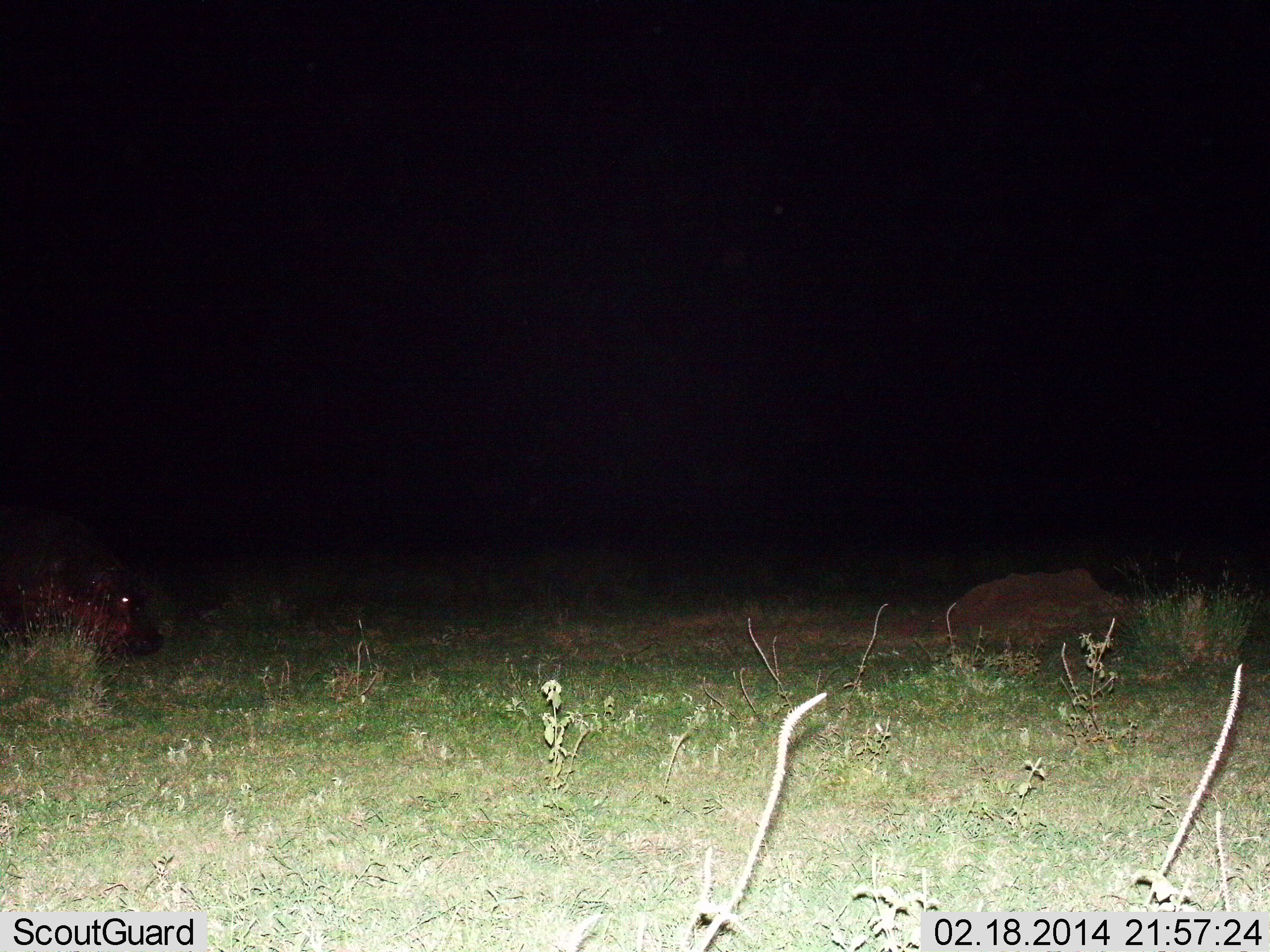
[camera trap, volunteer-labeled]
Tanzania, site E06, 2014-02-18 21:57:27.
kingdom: Animalia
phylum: Chordata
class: Mammalia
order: Artiodactyla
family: Hippopotamidae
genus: Hippopotamus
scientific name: Hippopotamus amphibius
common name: hippopotamus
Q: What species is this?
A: Hippopotamus (Hippopotamus amphibius).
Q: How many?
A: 1.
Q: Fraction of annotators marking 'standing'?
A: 38%.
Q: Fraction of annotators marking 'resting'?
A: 0%.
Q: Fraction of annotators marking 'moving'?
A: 38%.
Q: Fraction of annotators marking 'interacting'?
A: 0%.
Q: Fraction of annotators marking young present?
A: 0%.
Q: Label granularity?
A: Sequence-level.